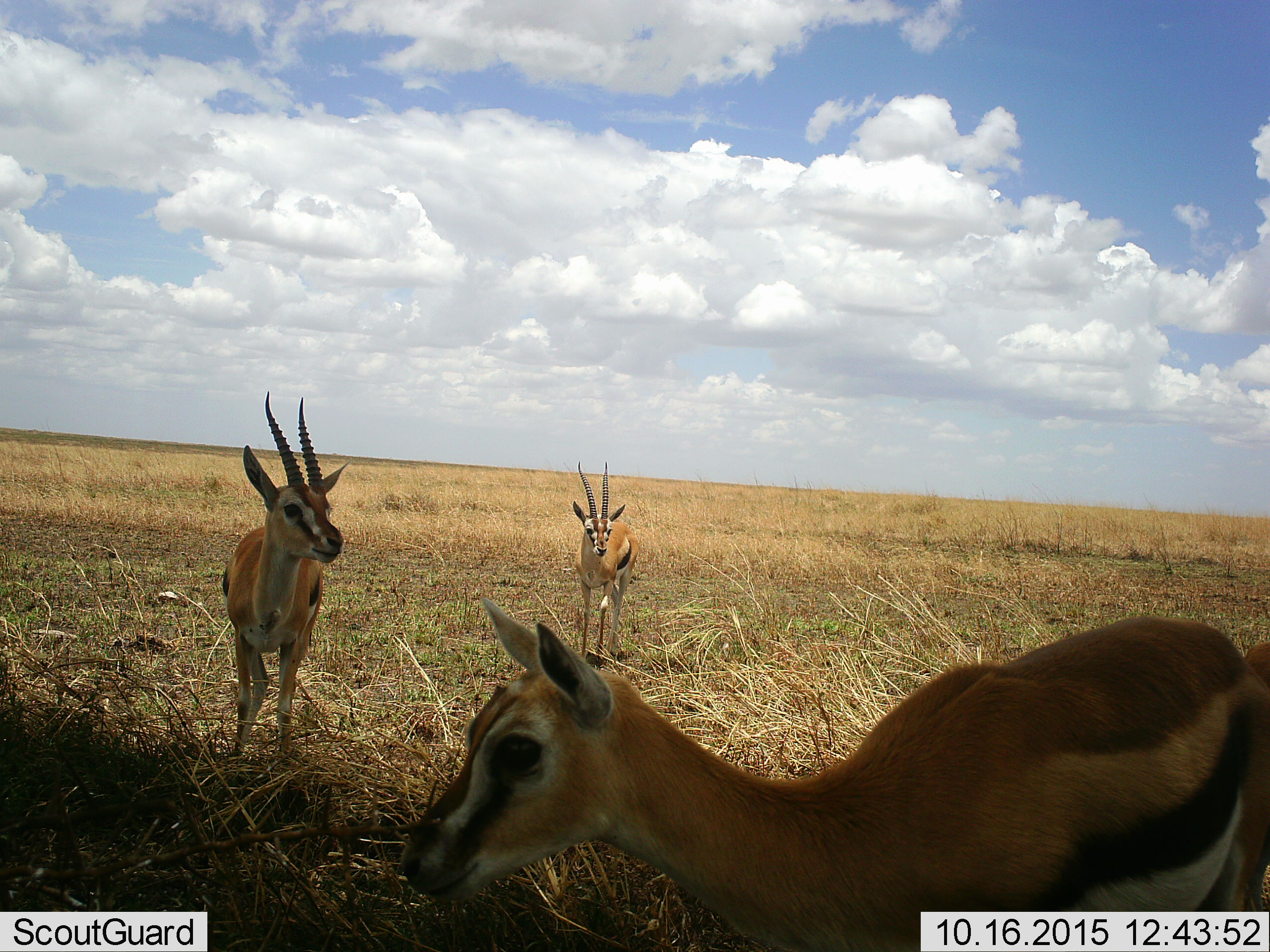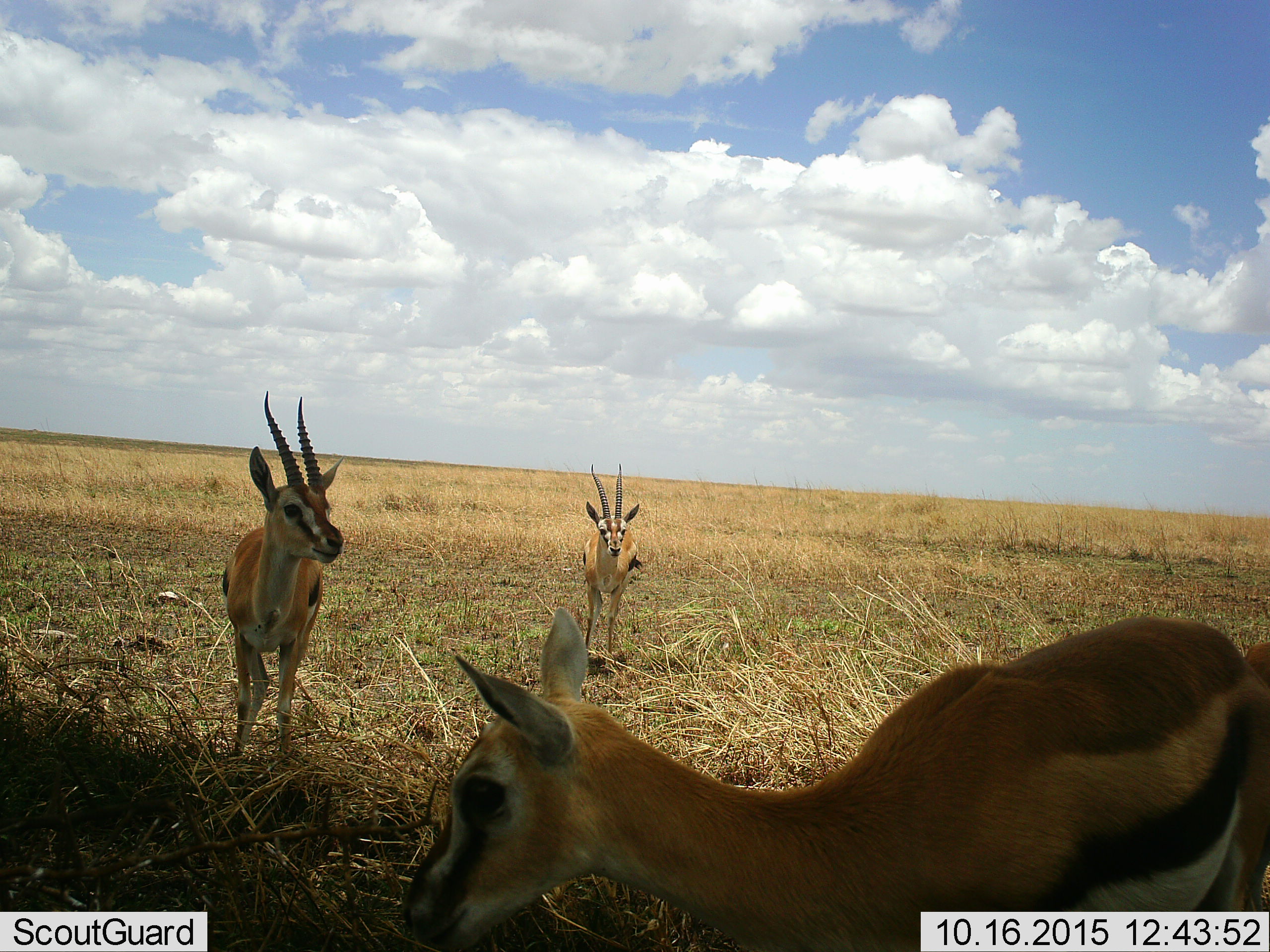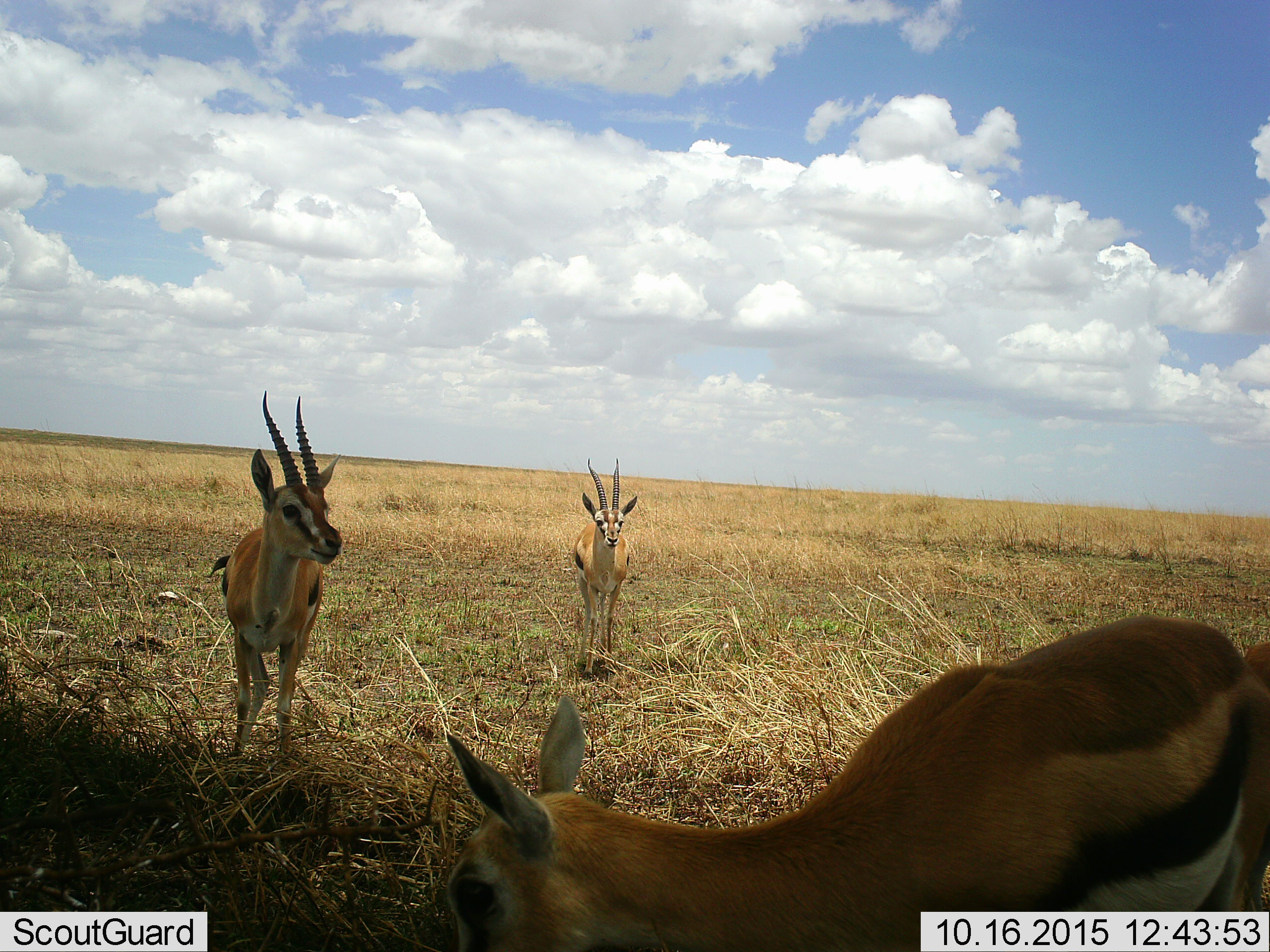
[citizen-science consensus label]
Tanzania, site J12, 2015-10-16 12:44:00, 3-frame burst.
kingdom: Animalia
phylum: Chordata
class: Mammalia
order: Artiodactyla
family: Bovidae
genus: Eudorcas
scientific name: Eudorcas thomsonii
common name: thomson's gazelle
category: gazellethomsons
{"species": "gazellethomsons (thomson's gazelle) (Eudorcas thomsonii)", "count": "3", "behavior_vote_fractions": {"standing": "100%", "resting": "0%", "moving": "29%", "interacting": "0%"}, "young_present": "0%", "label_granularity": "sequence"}